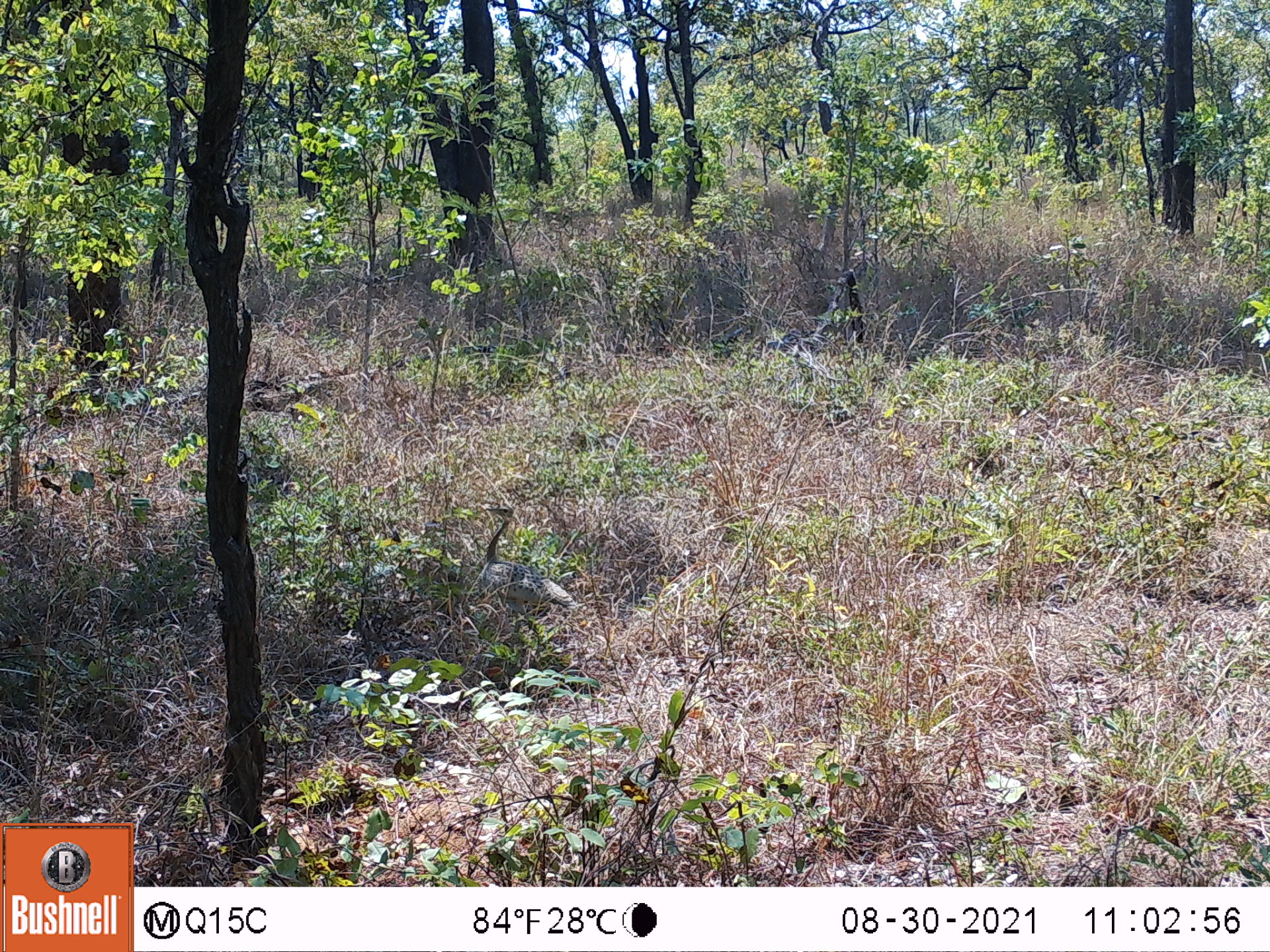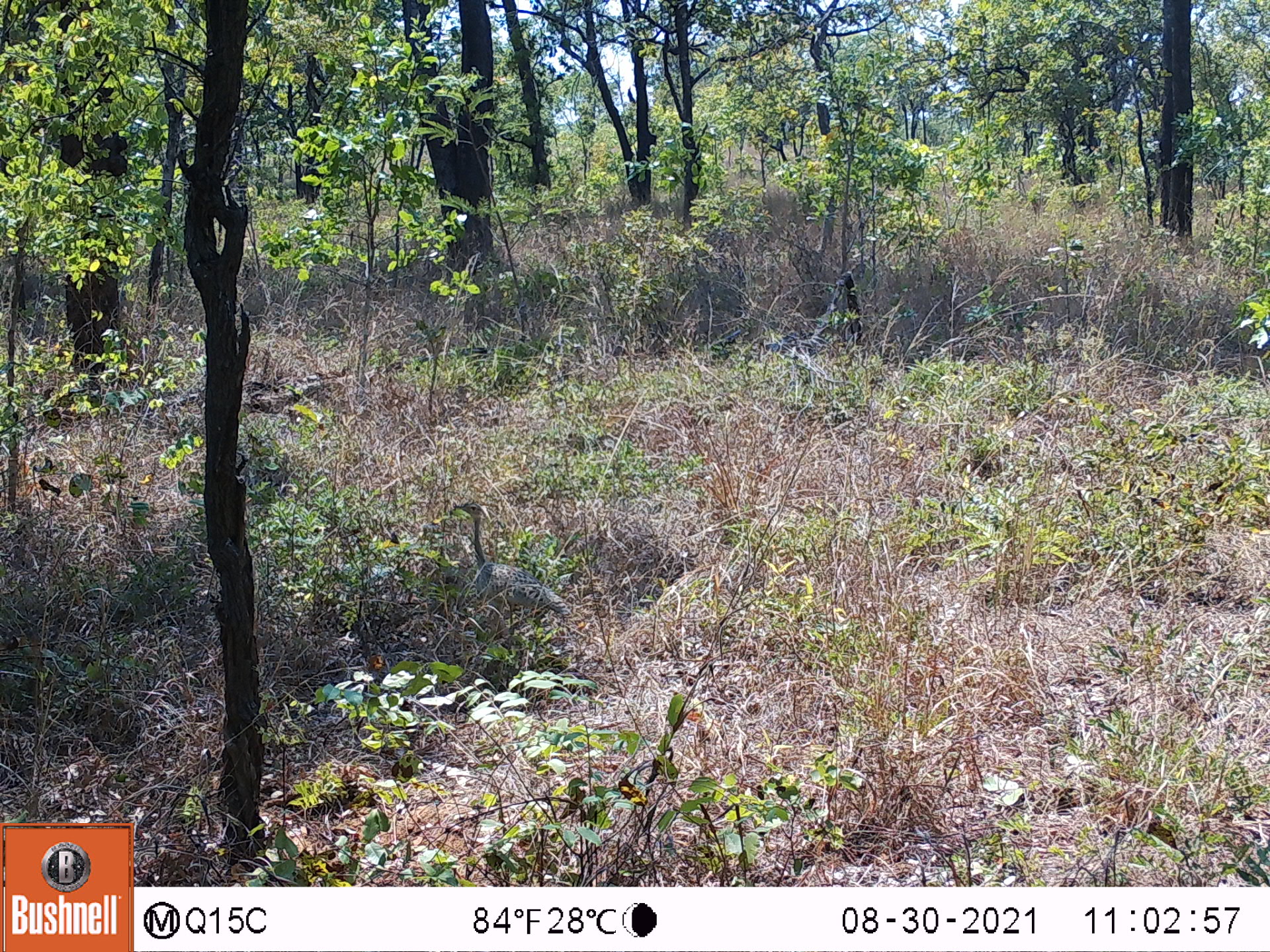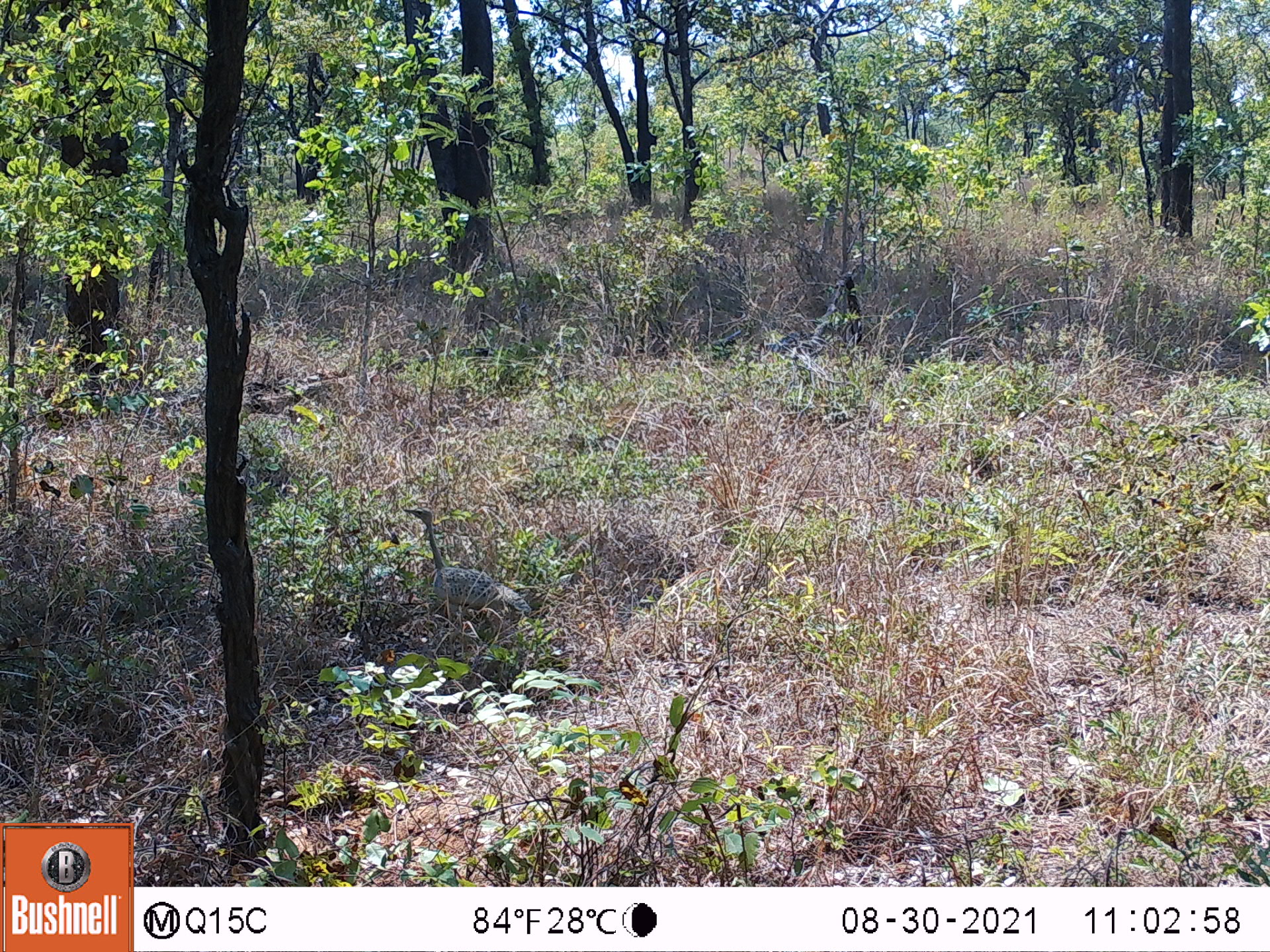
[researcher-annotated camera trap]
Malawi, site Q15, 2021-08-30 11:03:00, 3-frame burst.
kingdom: Animalia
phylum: Chordata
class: Aves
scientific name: Aves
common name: bird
Bird (Aves), count 1.